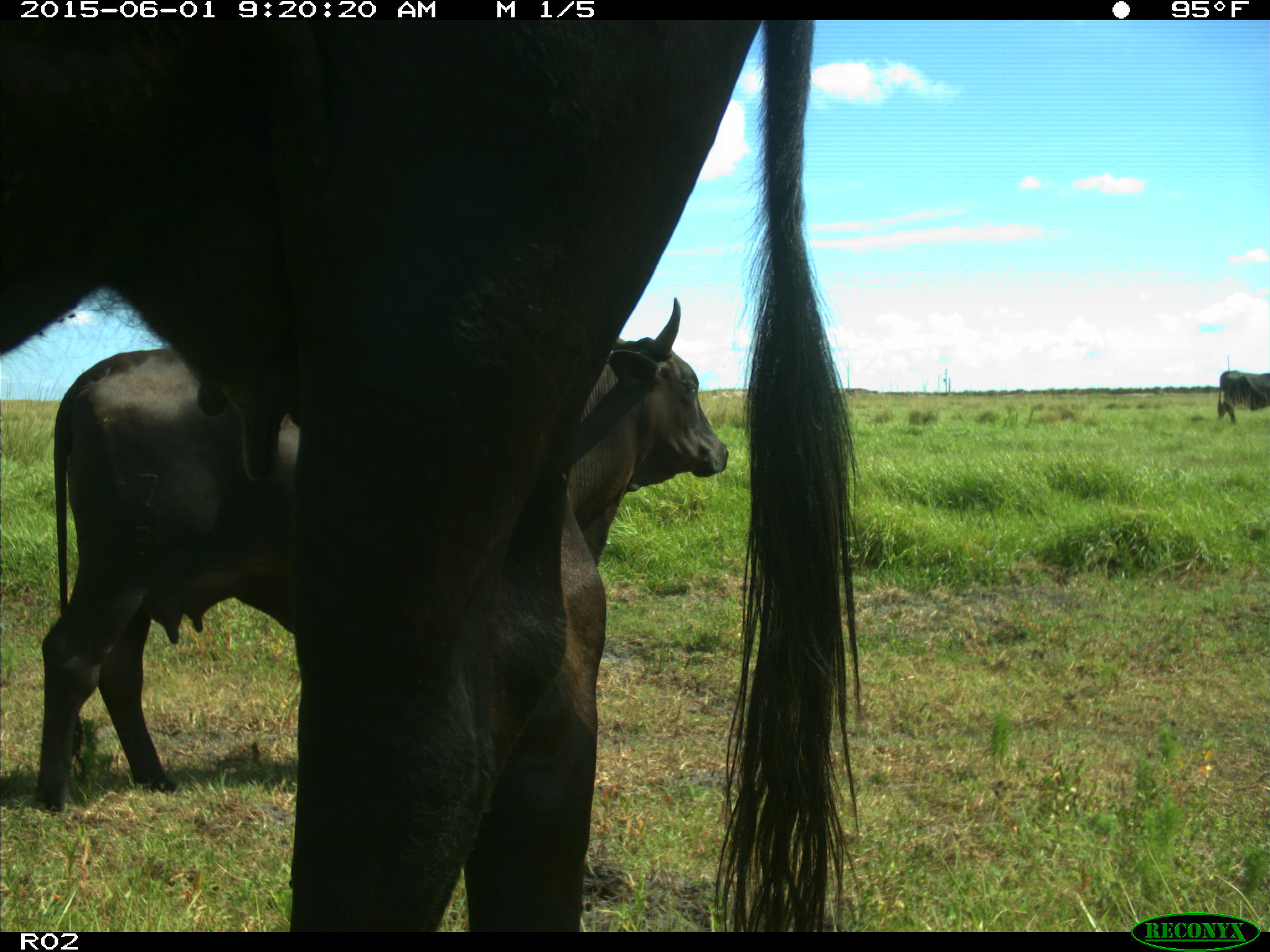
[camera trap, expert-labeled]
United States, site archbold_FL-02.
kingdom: Animalia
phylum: Chordata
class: Mammalia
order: Artiodactyla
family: Bovidae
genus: Bos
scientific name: Bos taurus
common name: domestic cow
Bos taurus (domestic cow).